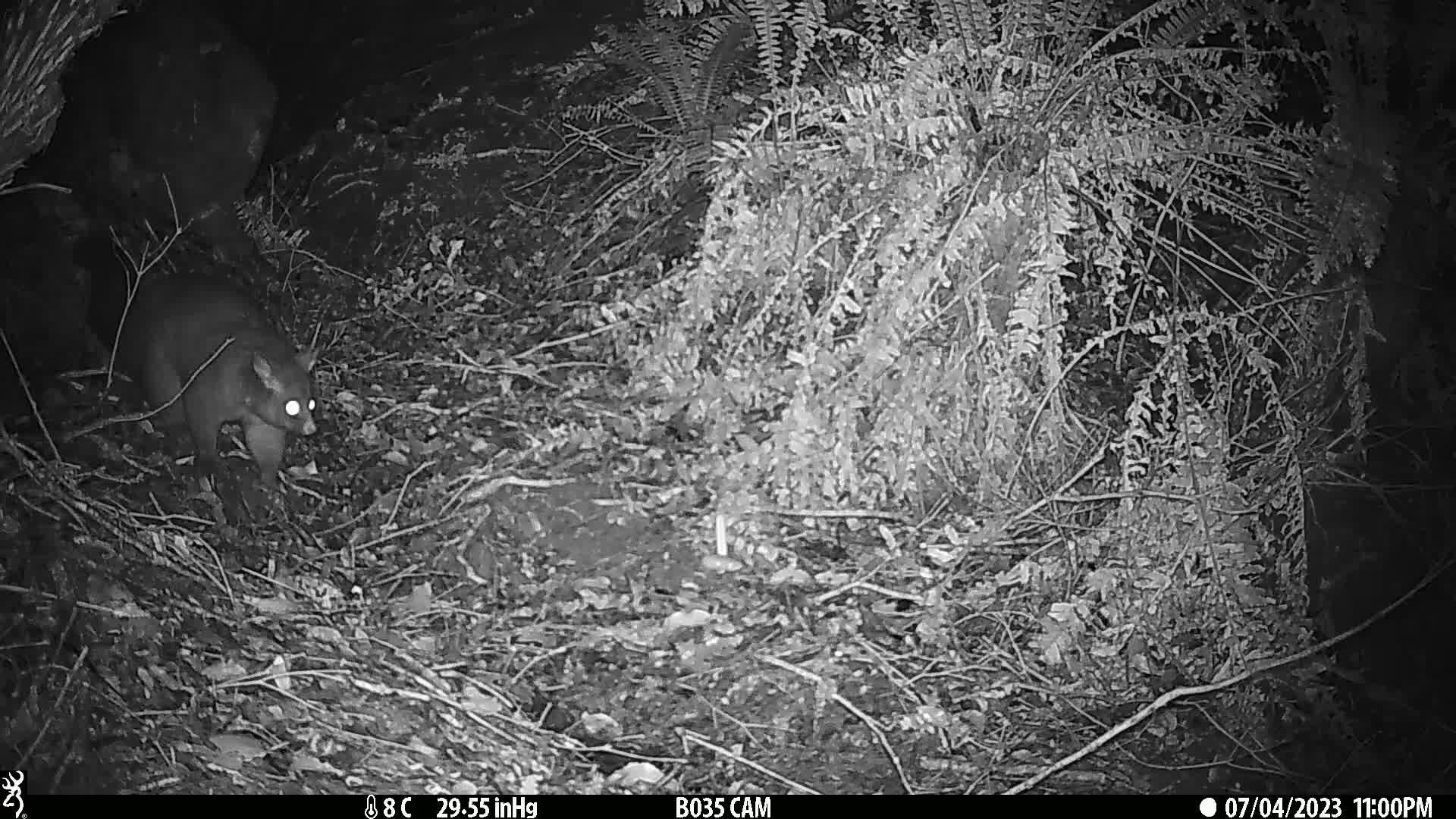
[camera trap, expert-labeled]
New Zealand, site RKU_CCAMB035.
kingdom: Animalia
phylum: Chordata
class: Mammalia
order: Diprotodontia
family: Phalangeridae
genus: Trichosurus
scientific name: Trichosurus vulpecula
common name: common brushtail possum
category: possum